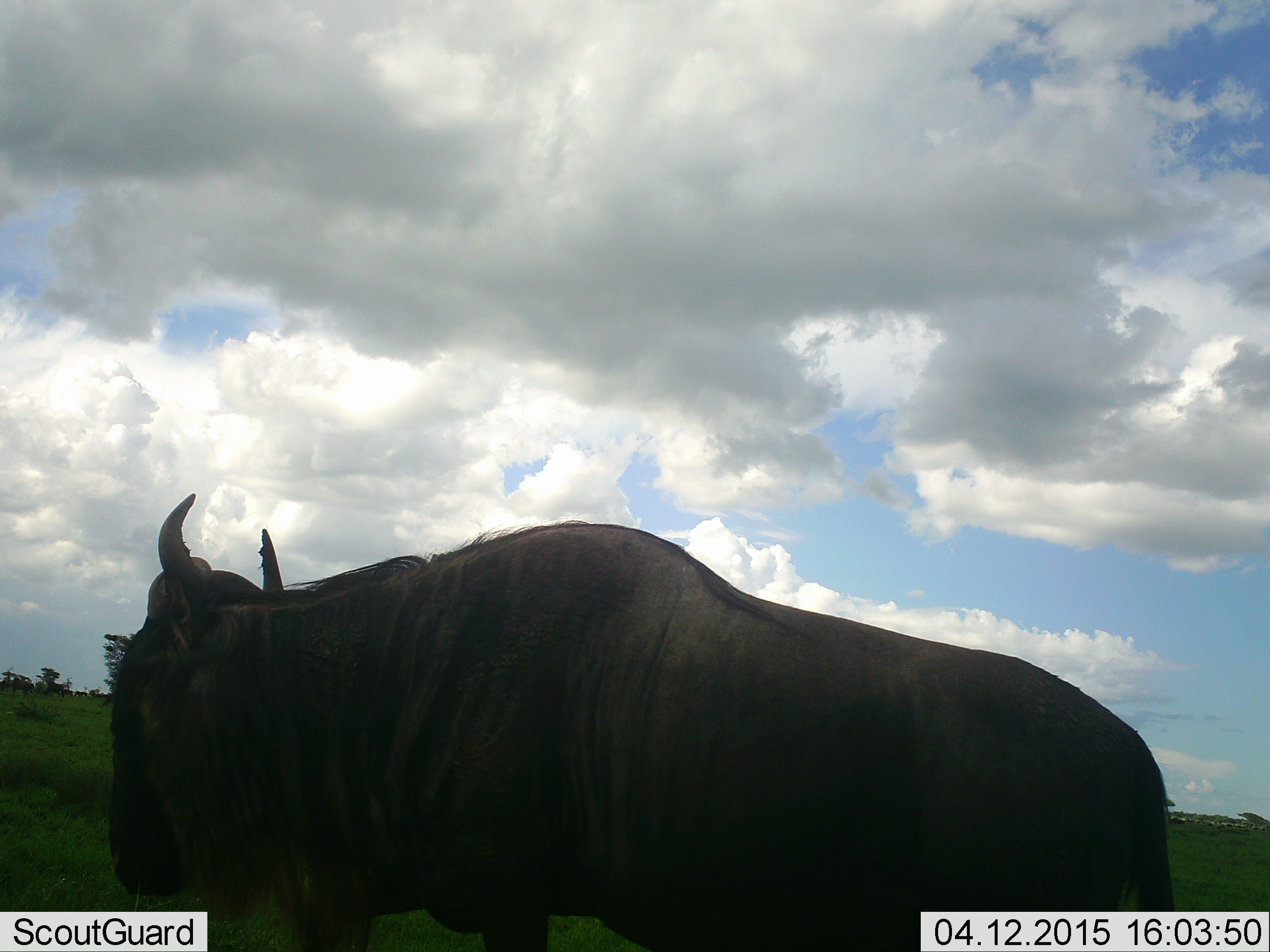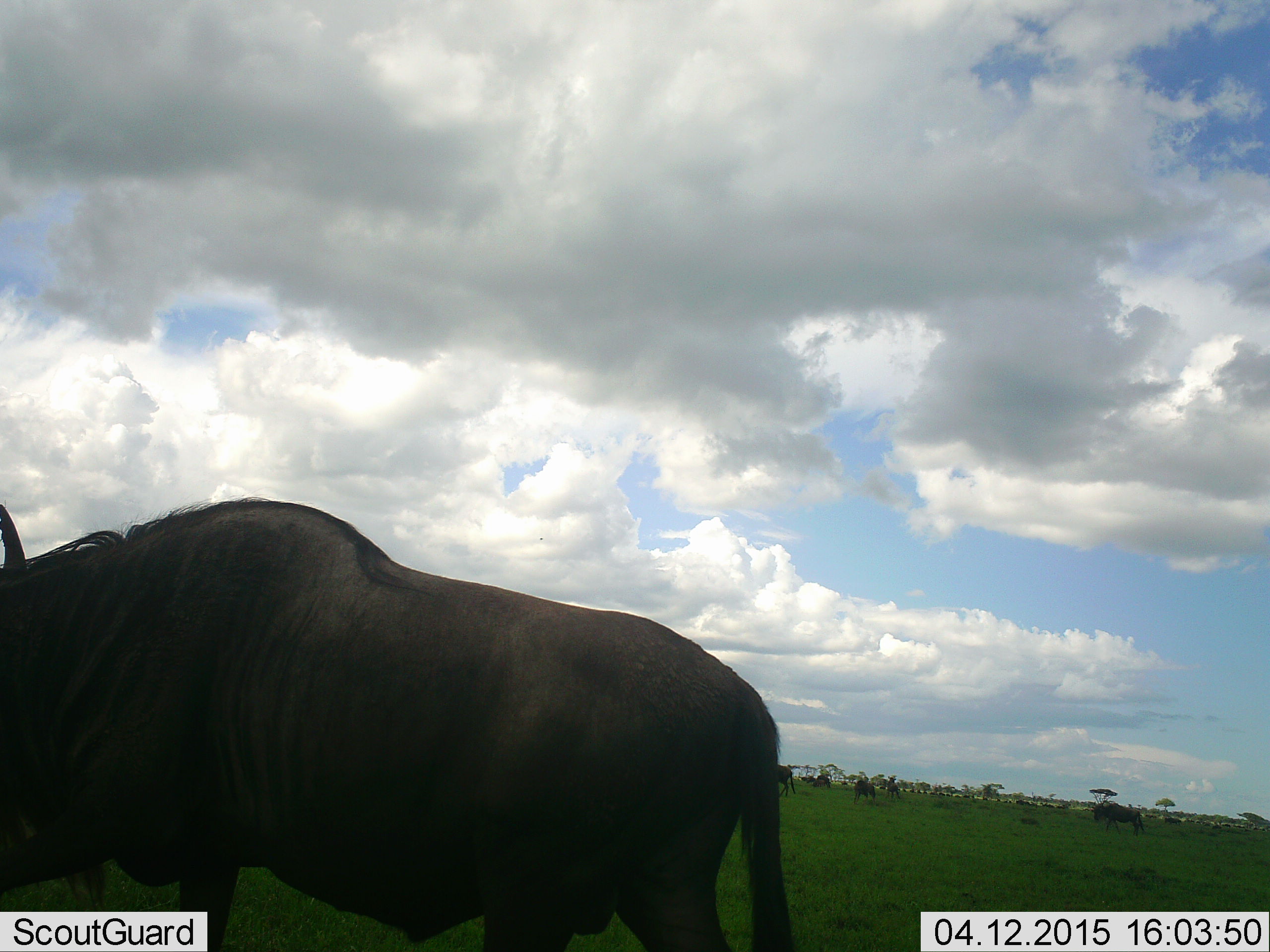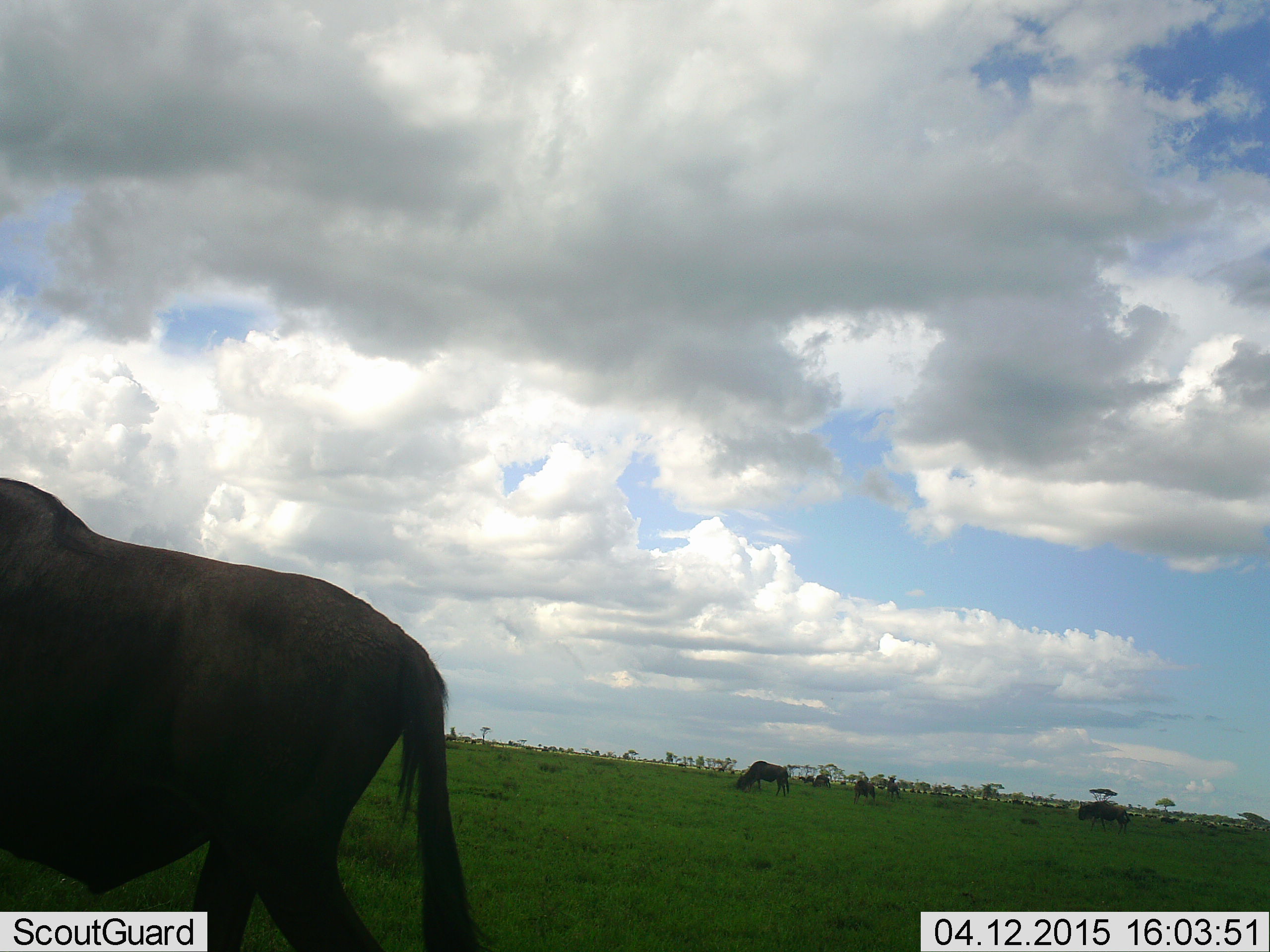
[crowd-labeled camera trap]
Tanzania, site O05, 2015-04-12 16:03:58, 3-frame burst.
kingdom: Animalia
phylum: Chordata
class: Mammalia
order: Artiodactyla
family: Bovidae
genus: Connochaetes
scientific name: Connochaetes taurinus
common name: blue wildebeest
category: wildebeest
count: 11-50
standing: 60%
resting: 0%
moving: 80%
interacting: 0%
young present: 0%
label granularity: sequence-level